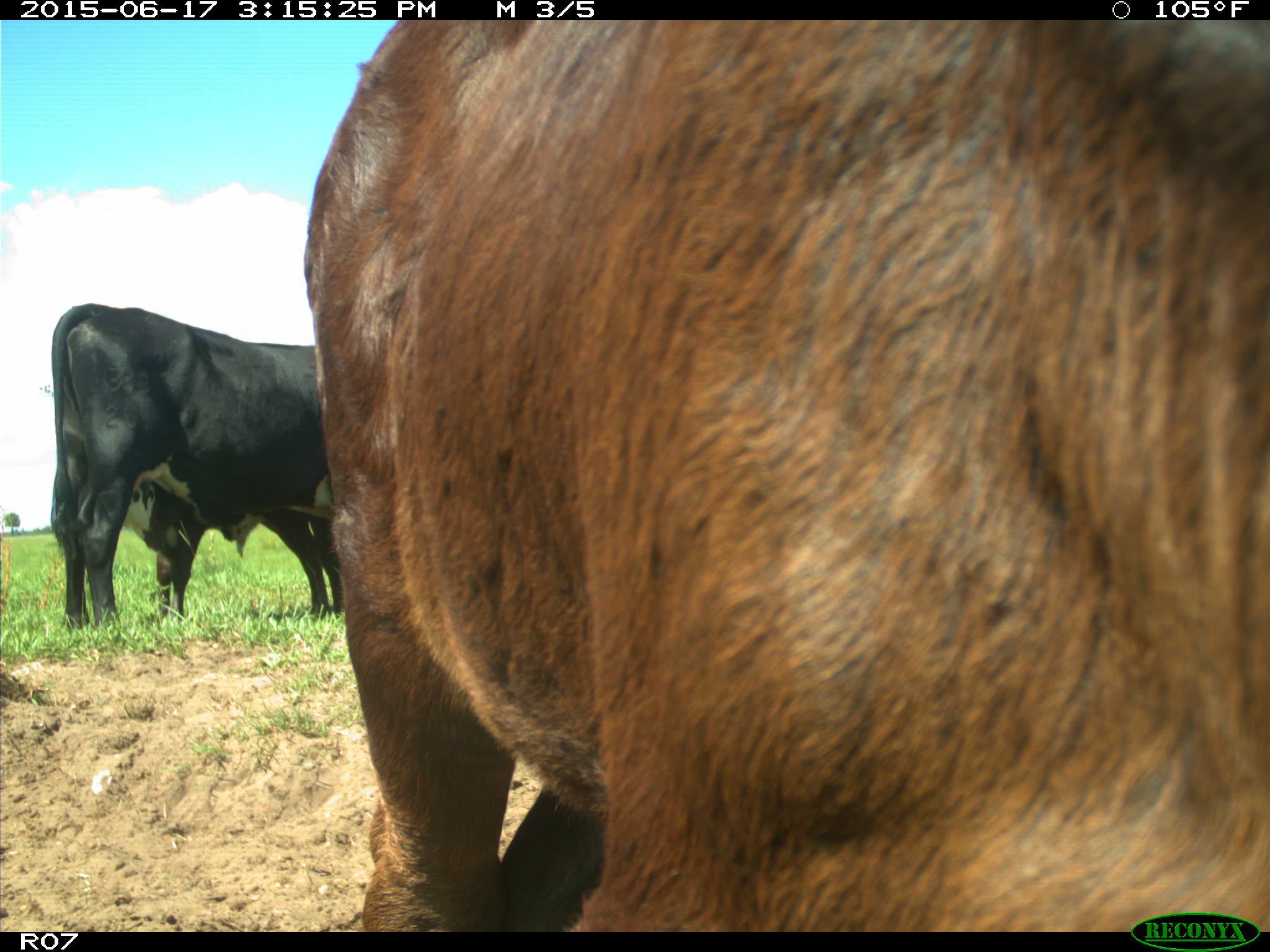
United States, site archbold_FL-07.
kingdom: Animalia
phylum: Chordata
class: Mammalia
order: Artiodactyla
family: Bovidae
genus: Bos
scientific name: Bos taurus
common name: domestic cow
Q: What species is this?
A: Bos taurus (domestic cow).